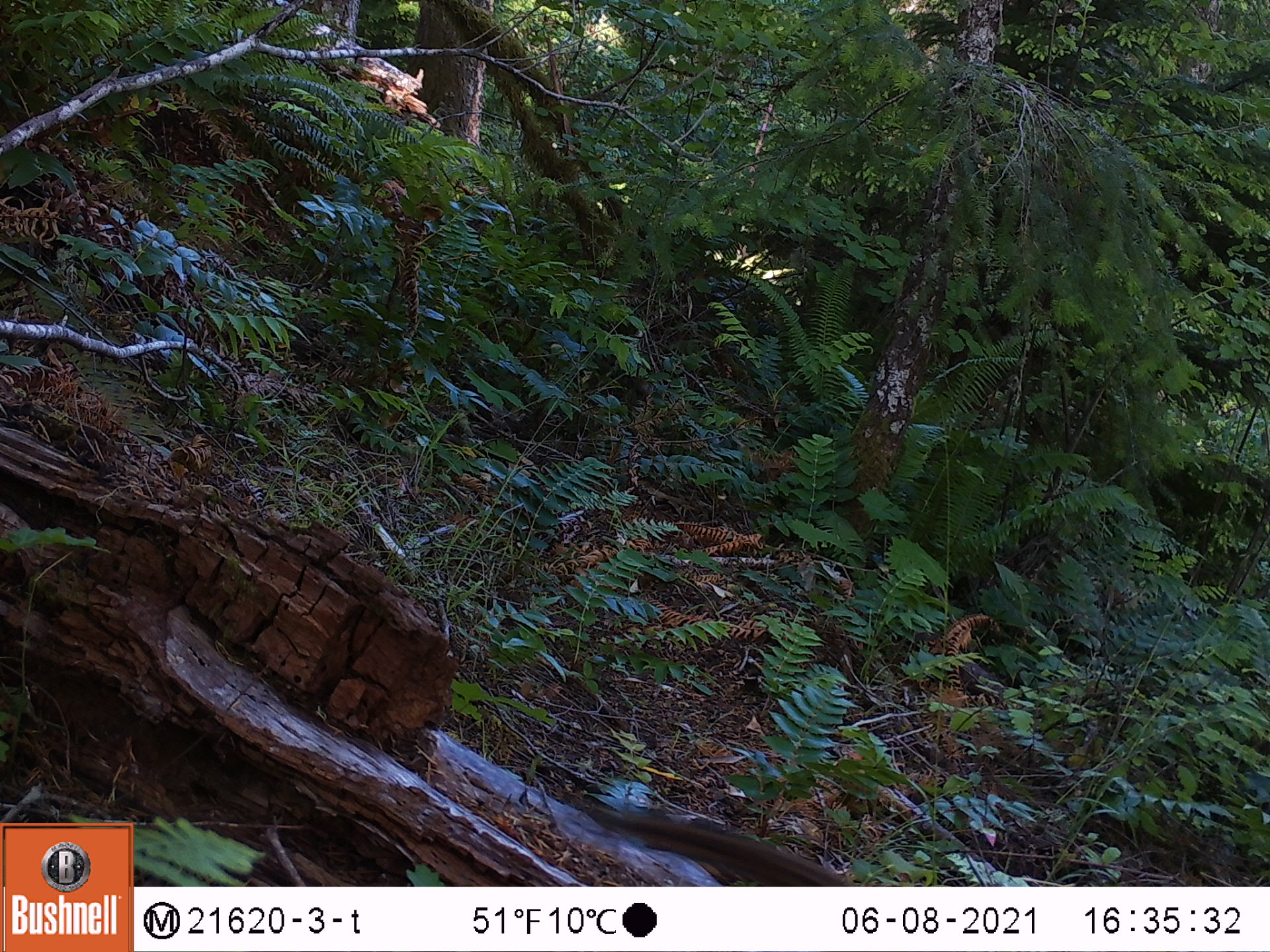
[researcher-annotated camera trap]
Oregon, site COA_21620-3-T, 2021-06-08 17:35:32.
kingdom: Animalia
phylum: Chordata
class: Mammalia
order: Rodentia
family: Sciuridae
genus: Neotamias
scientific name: Neotamias townsendii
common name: townsend's chipmunk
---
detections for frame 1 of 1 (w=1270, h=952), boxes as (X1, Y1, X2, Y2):
townsend's chipmunk: (529, 764, 883, 885)